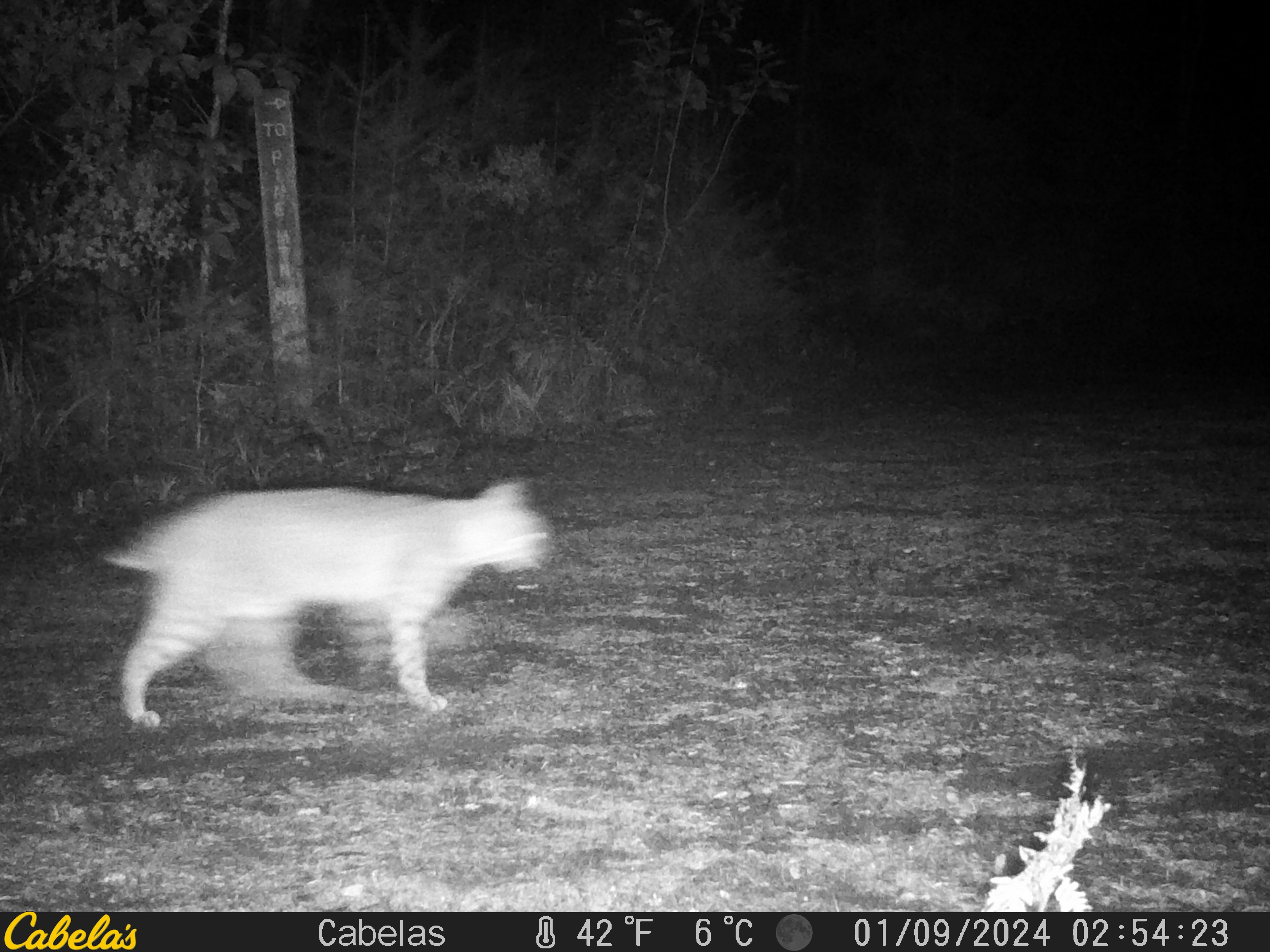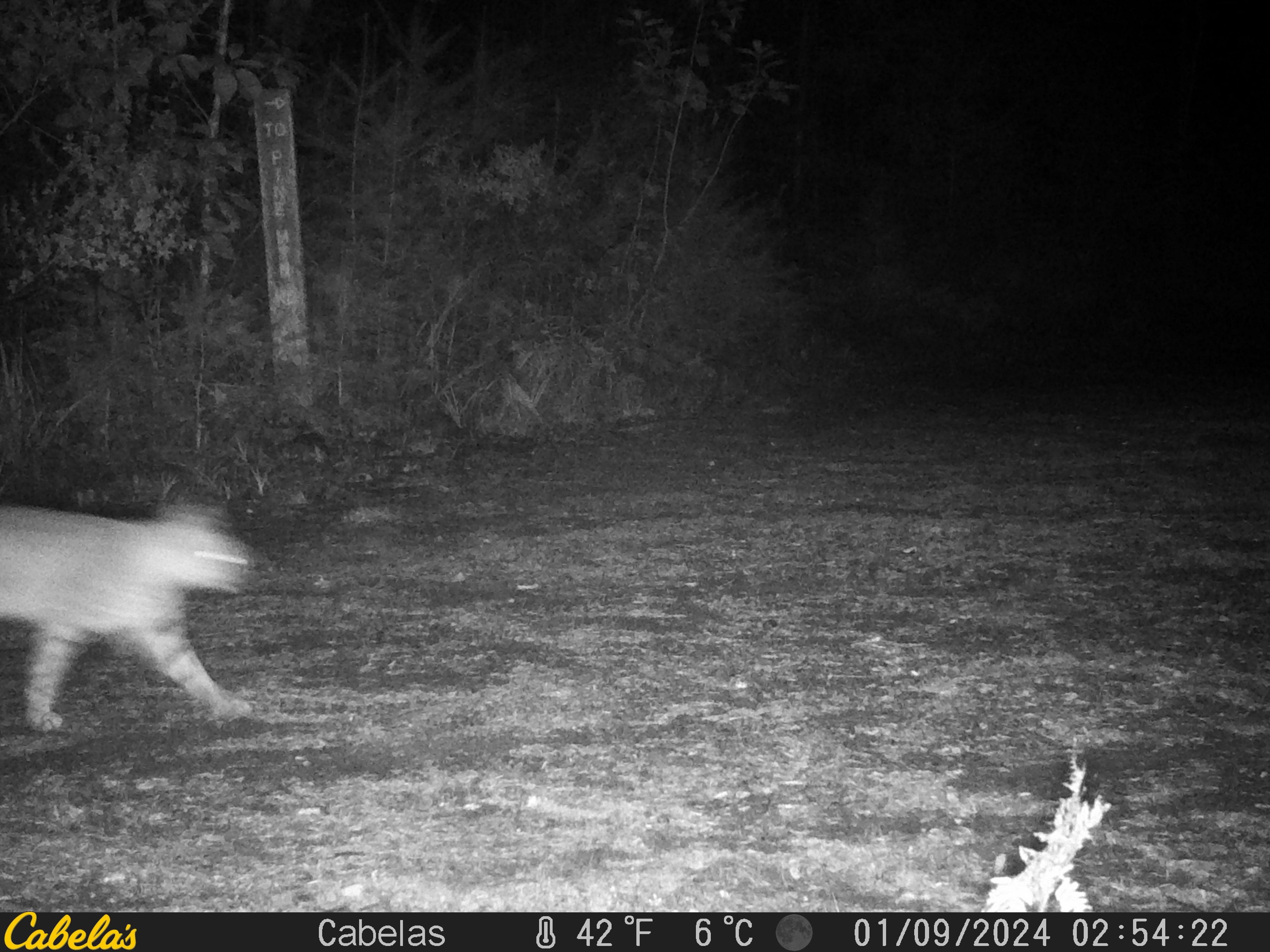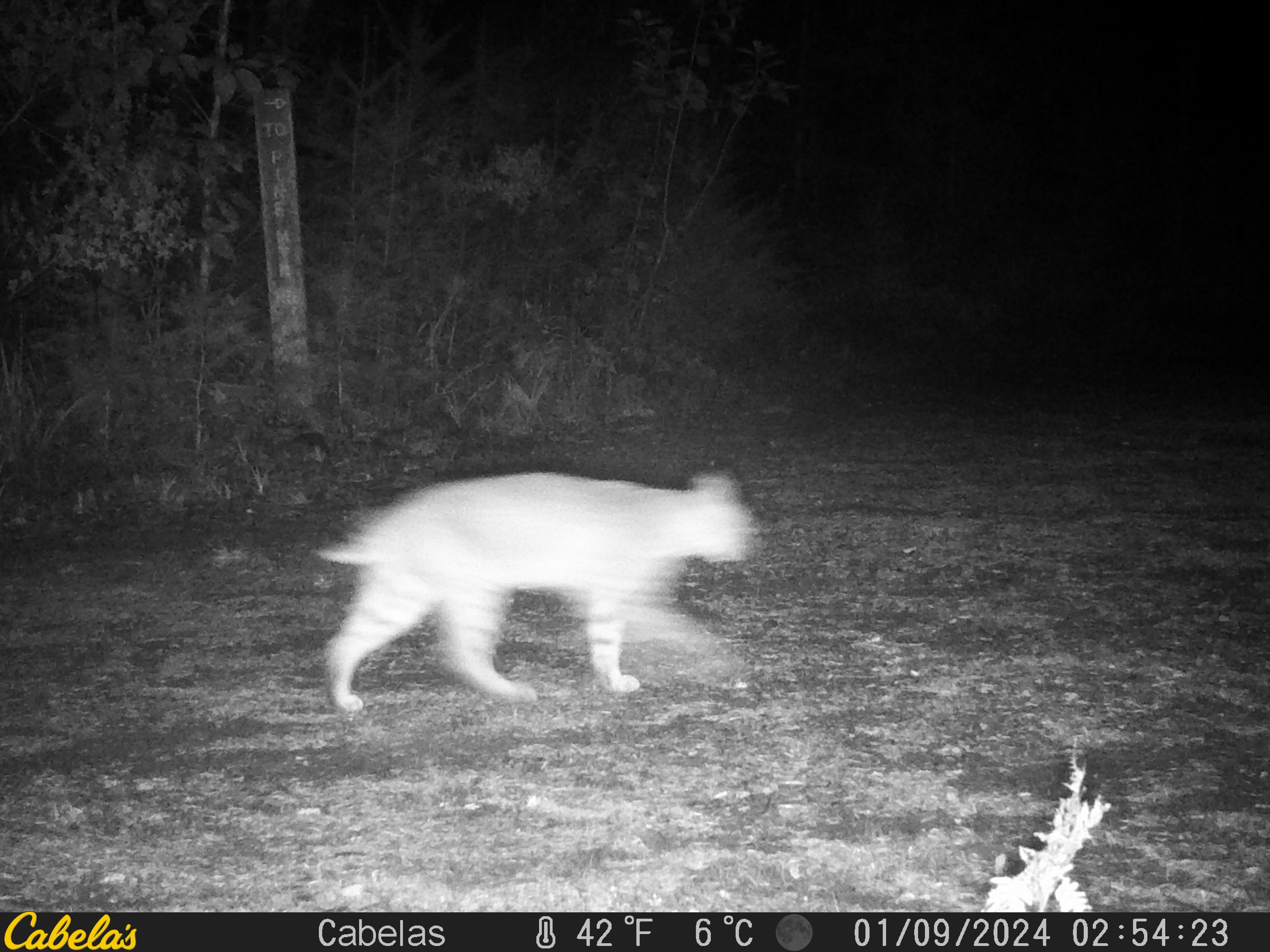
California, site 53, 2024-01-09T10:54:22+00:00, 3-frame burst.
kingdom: Animalia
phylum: Chordata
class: Mammalia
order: Carnivora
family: Felidae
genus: Lynx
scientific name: Lynx rufus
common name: bobcat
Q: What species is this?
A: Bobcat (Lynx rufus).